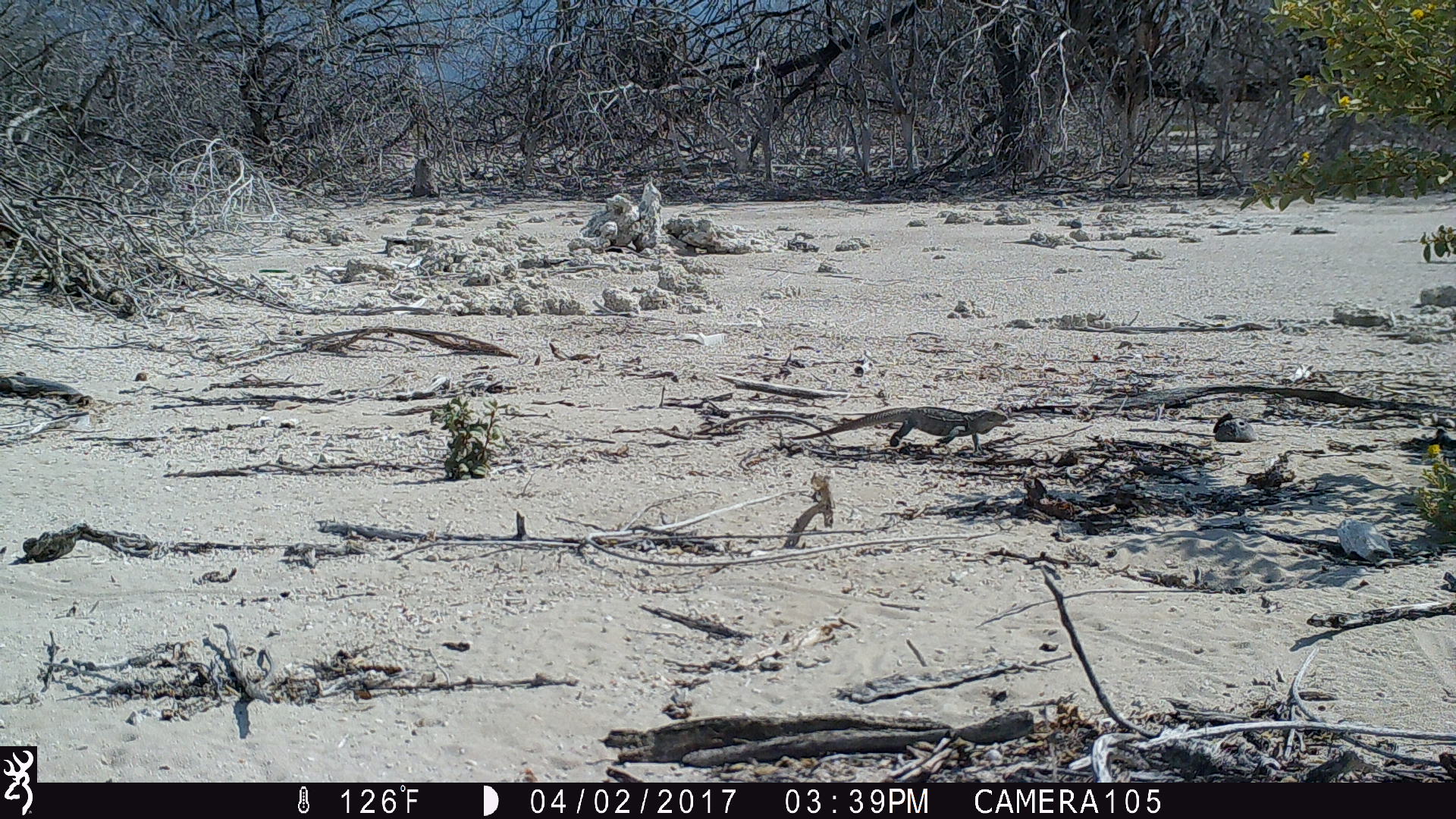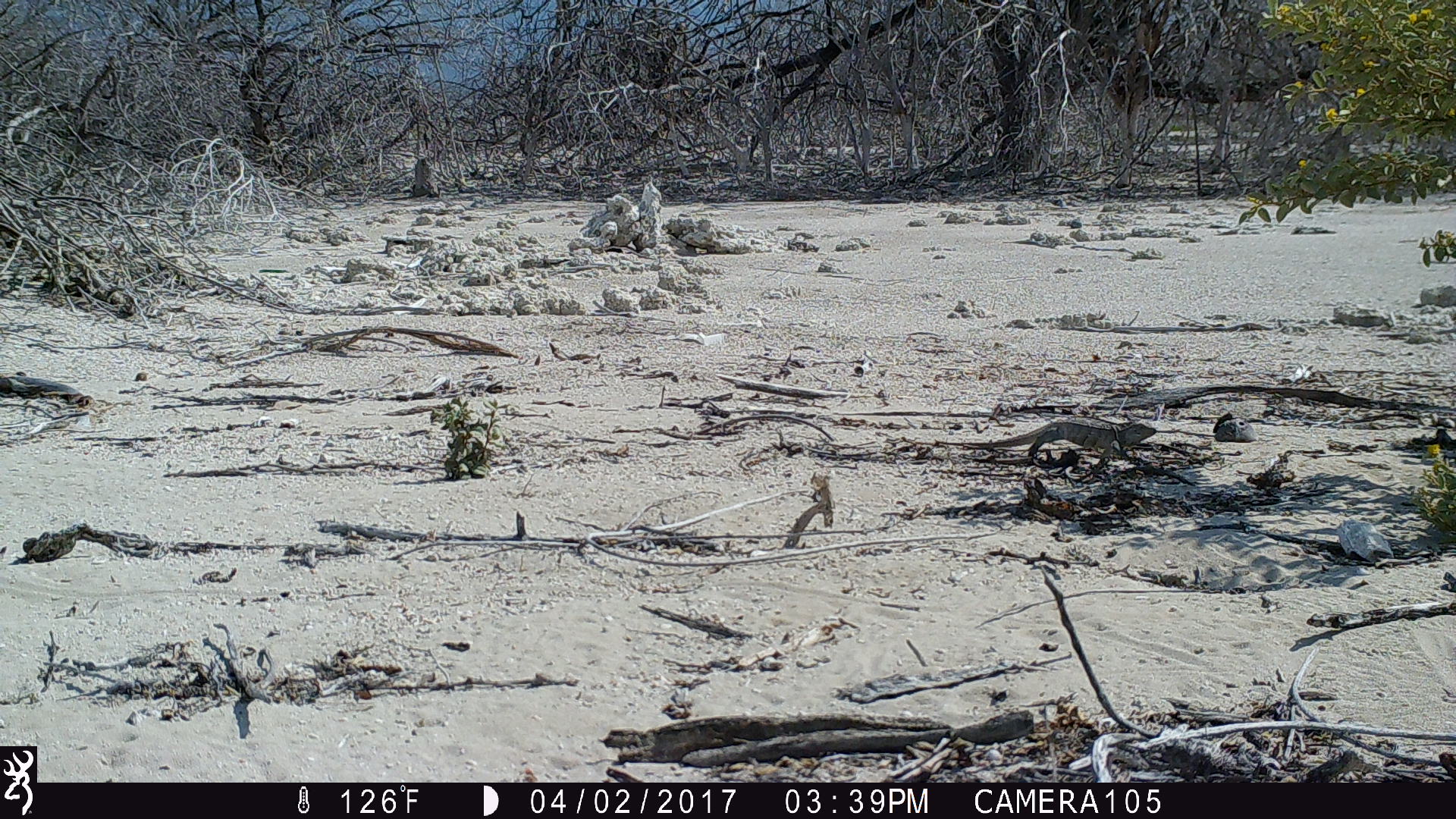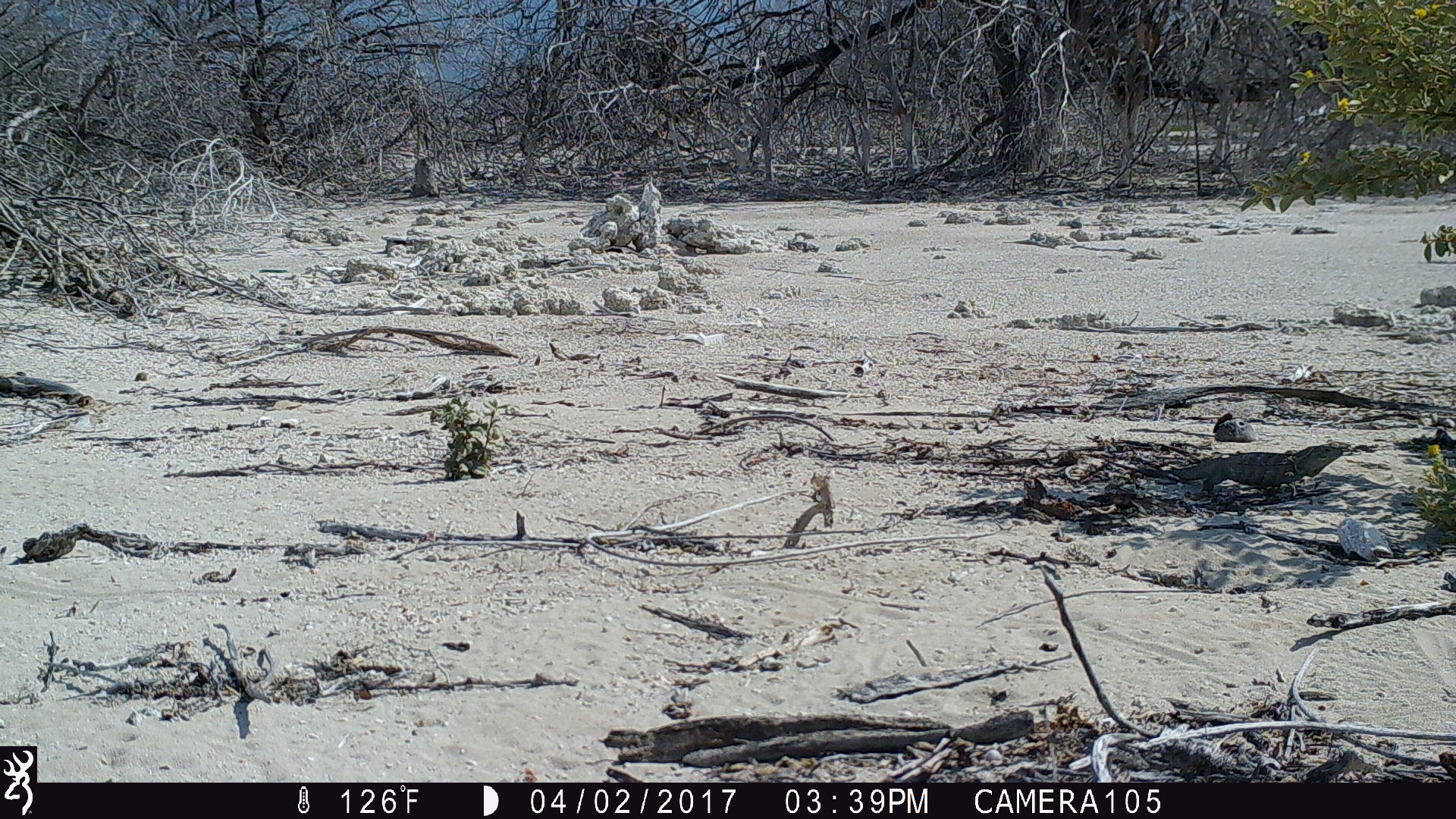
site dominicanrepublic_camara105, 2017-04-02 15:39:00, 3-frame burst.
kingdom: Animalia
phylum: Chordata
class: Reptilia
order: Squamata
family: Iguanidae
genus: Iguana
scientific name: Iguana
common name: typical iguanas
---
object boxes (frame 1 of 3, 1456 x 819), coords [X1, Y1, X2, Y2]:
iguana: [789, 402, 1013, 449]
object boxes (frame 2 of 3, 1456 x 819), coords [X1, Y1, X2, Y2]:
iguana: [937, 419, 1159, 473]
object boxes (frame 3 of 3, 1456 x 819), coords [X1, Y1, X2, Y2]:
iguana: [1157, 436, 1346, 501]